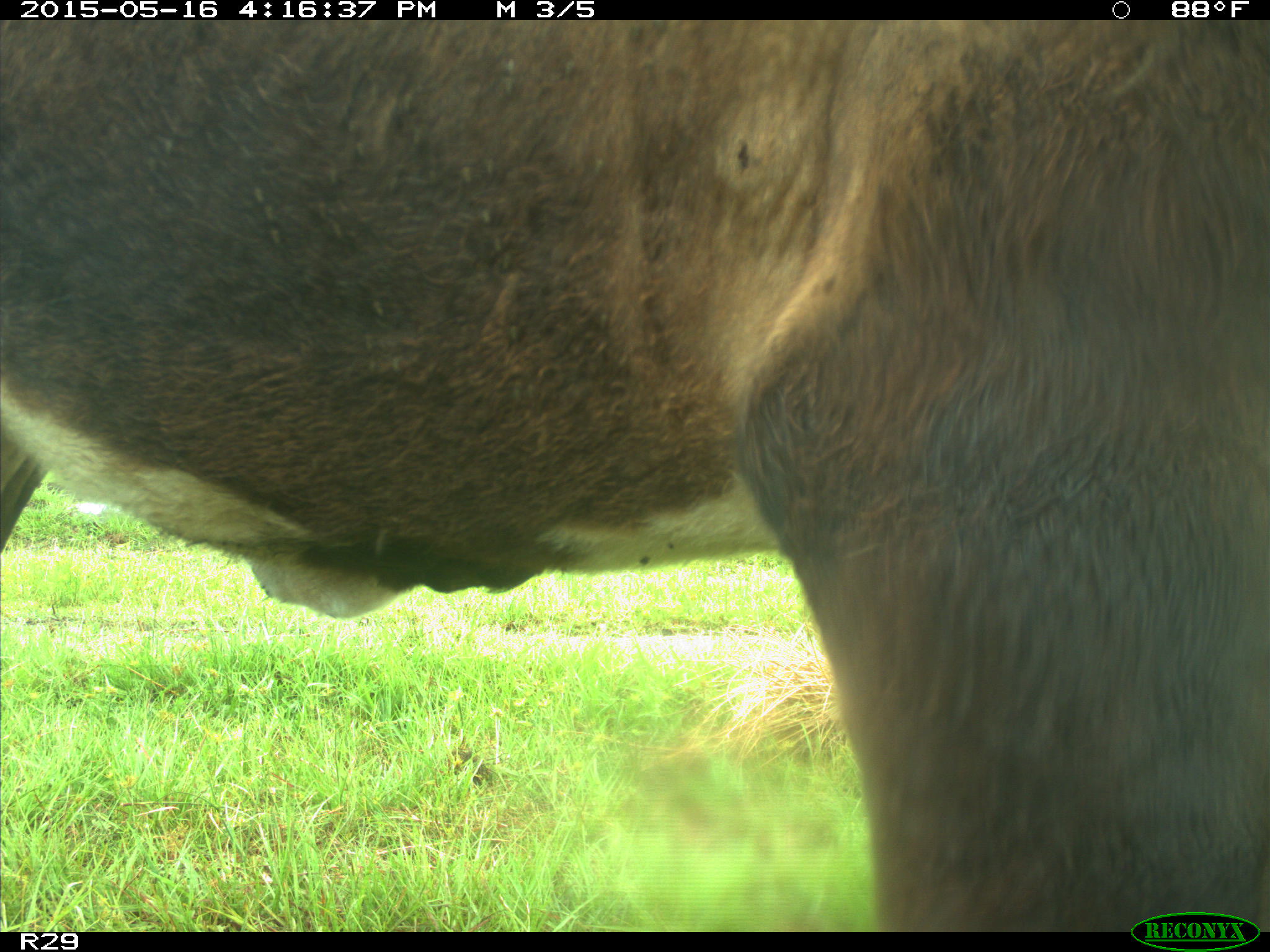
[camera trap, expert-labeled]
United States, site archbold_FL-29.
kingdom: Animalia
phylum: Chordata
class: Mammalia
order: Artiodactyla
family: Bovidae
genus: Bos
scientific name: Bos taurus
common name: domestic cow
Bos taurus (domestic cow).